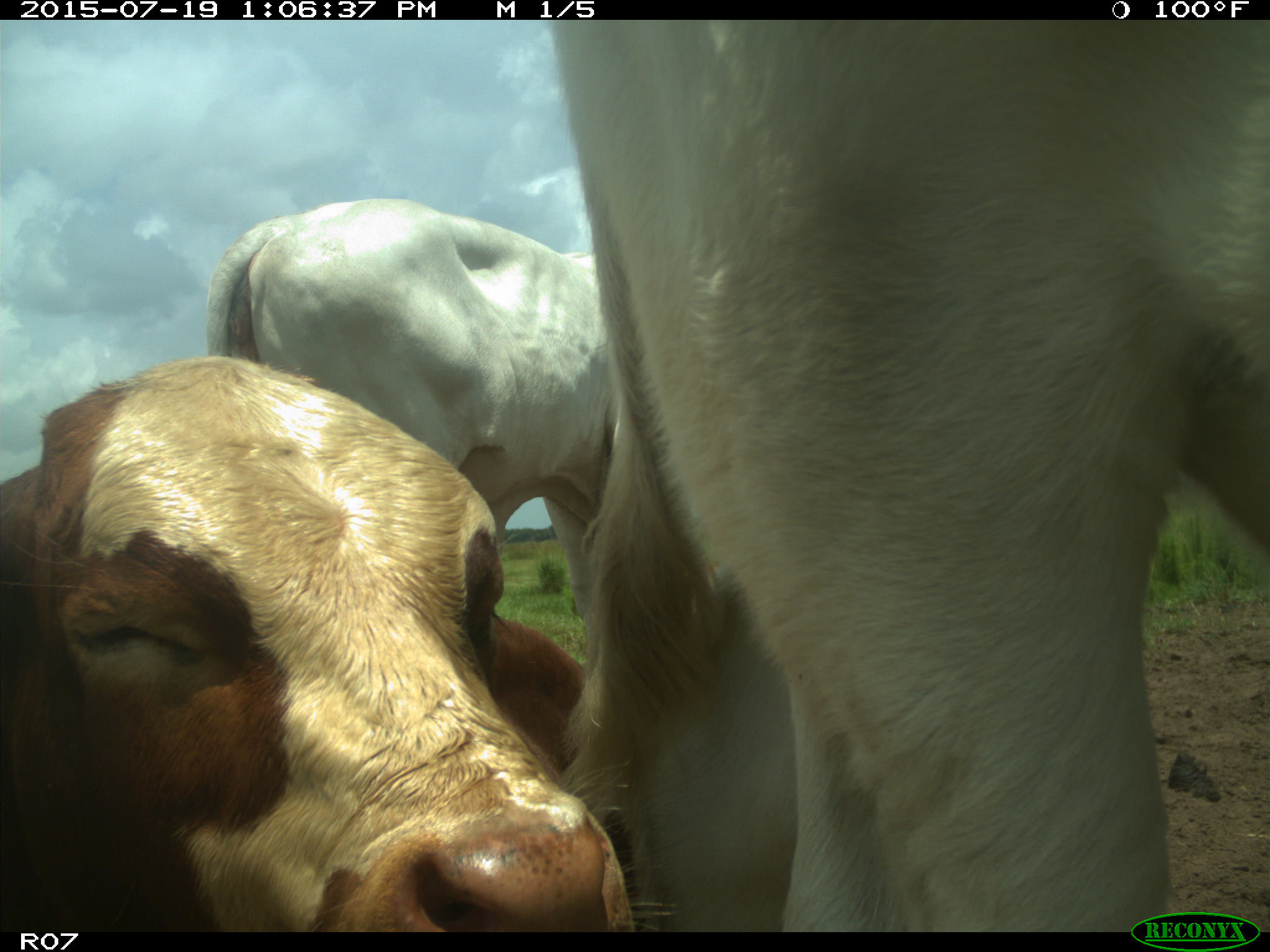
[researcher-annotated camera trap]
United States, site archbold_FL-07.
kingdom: Animalia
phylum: Chordata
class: Mammalia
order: Artiodactyla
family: Bovidae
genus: Bos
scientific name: Bos taurus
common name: domestic cow